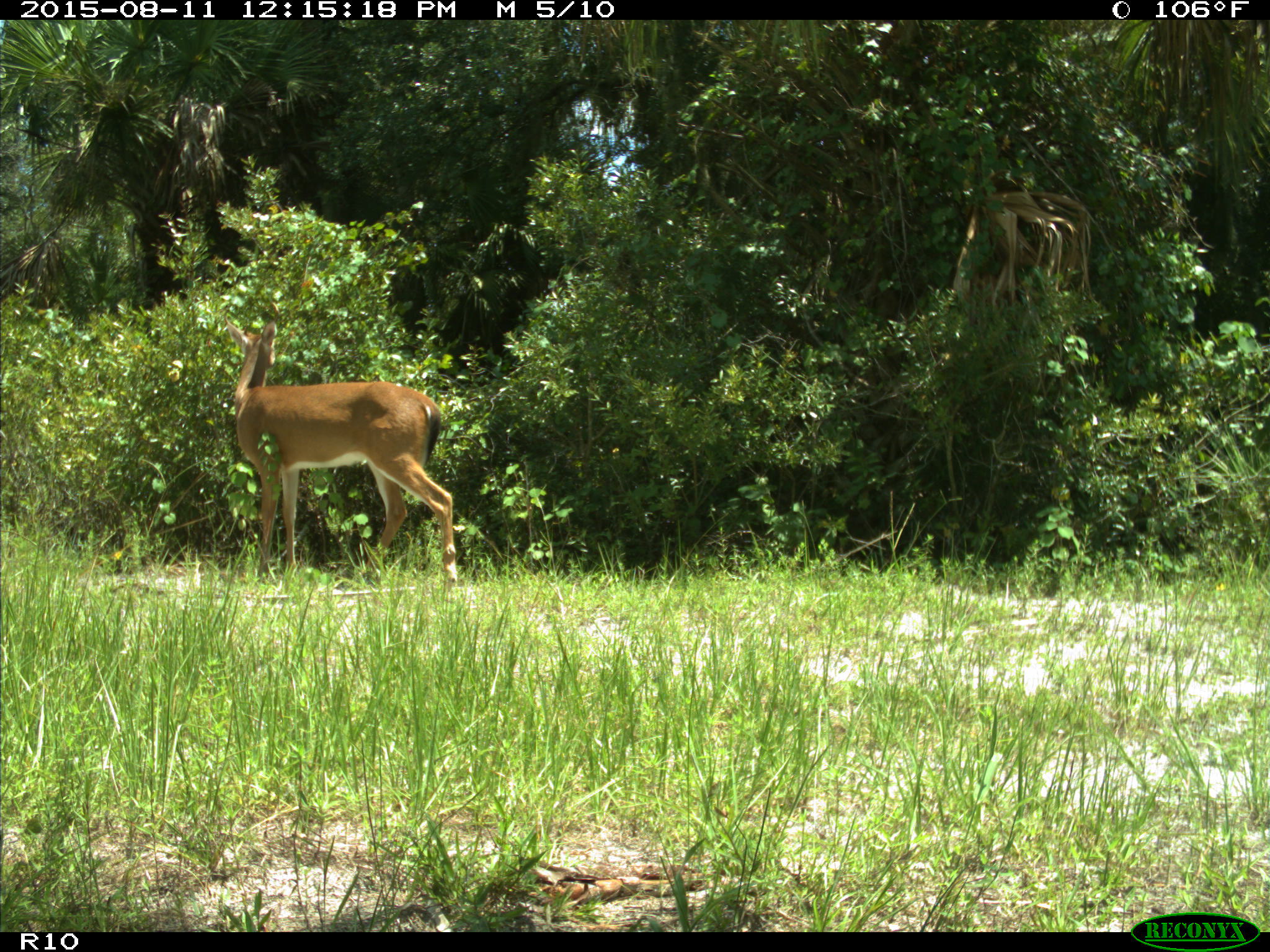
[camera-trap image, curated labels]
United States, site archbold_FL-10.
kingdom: Animalia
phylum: Chordata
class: Mammalia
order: Artiodactyla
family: Cervidae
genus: Odocoileus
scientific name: Odocoileus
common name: deer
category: unidentified deer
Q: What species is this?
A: Unidentified deer (deer) (Odocoileus).